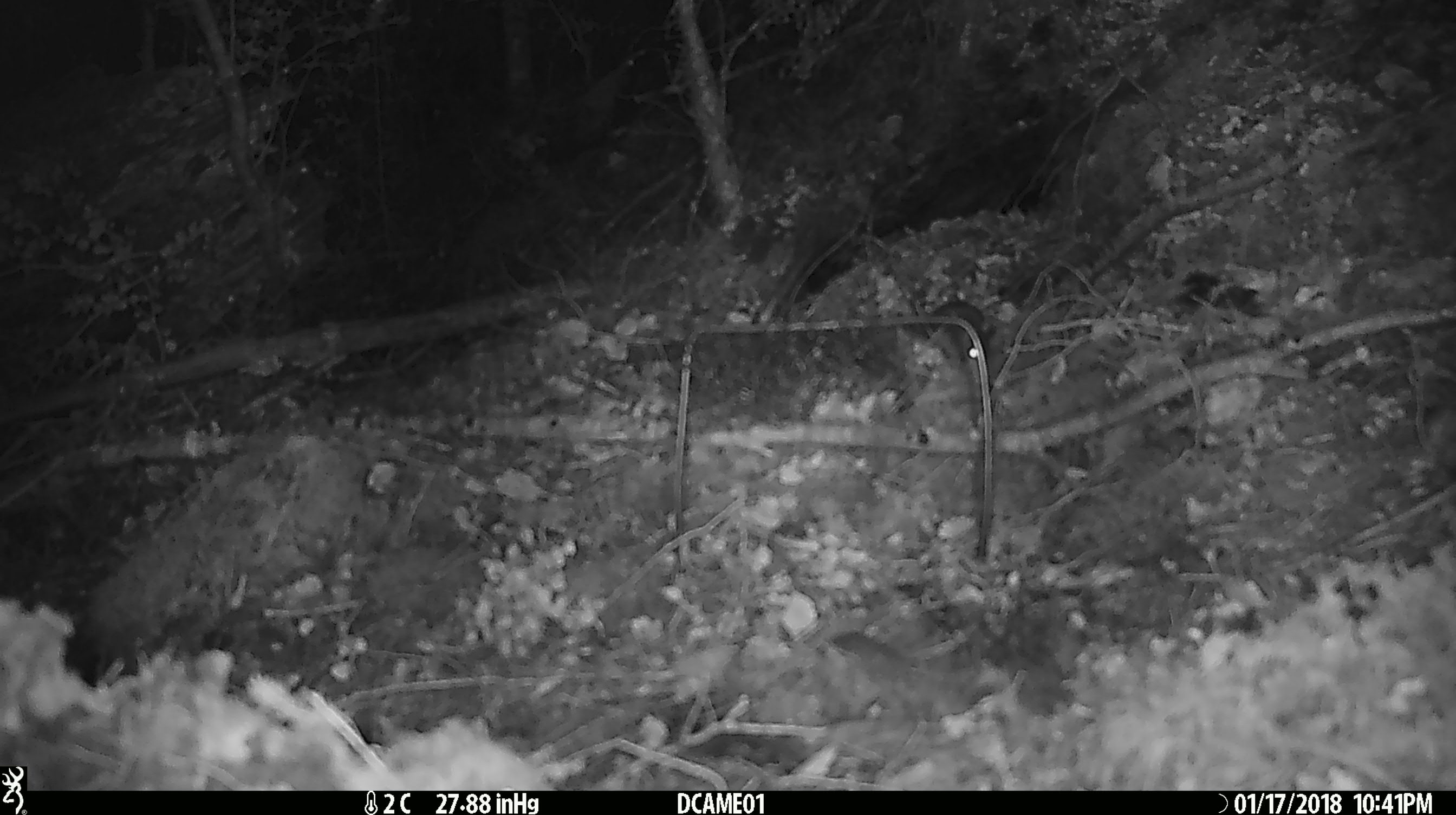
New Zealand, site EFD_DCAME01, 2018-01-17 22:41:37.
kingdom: Animalia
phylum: Chordata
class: Mammalia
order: Rodentia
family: Muridae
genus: Mus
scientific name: Mus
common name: mouse